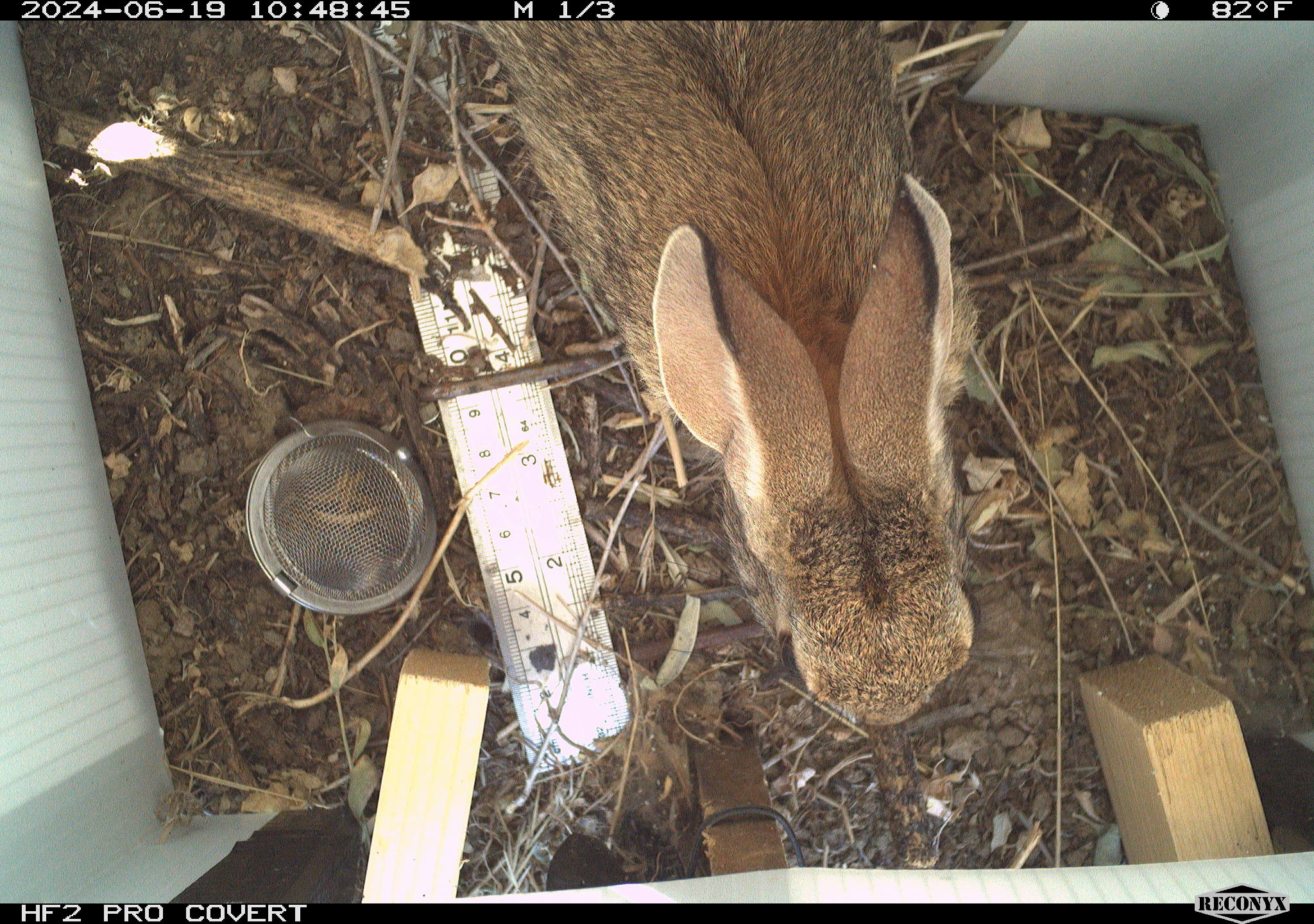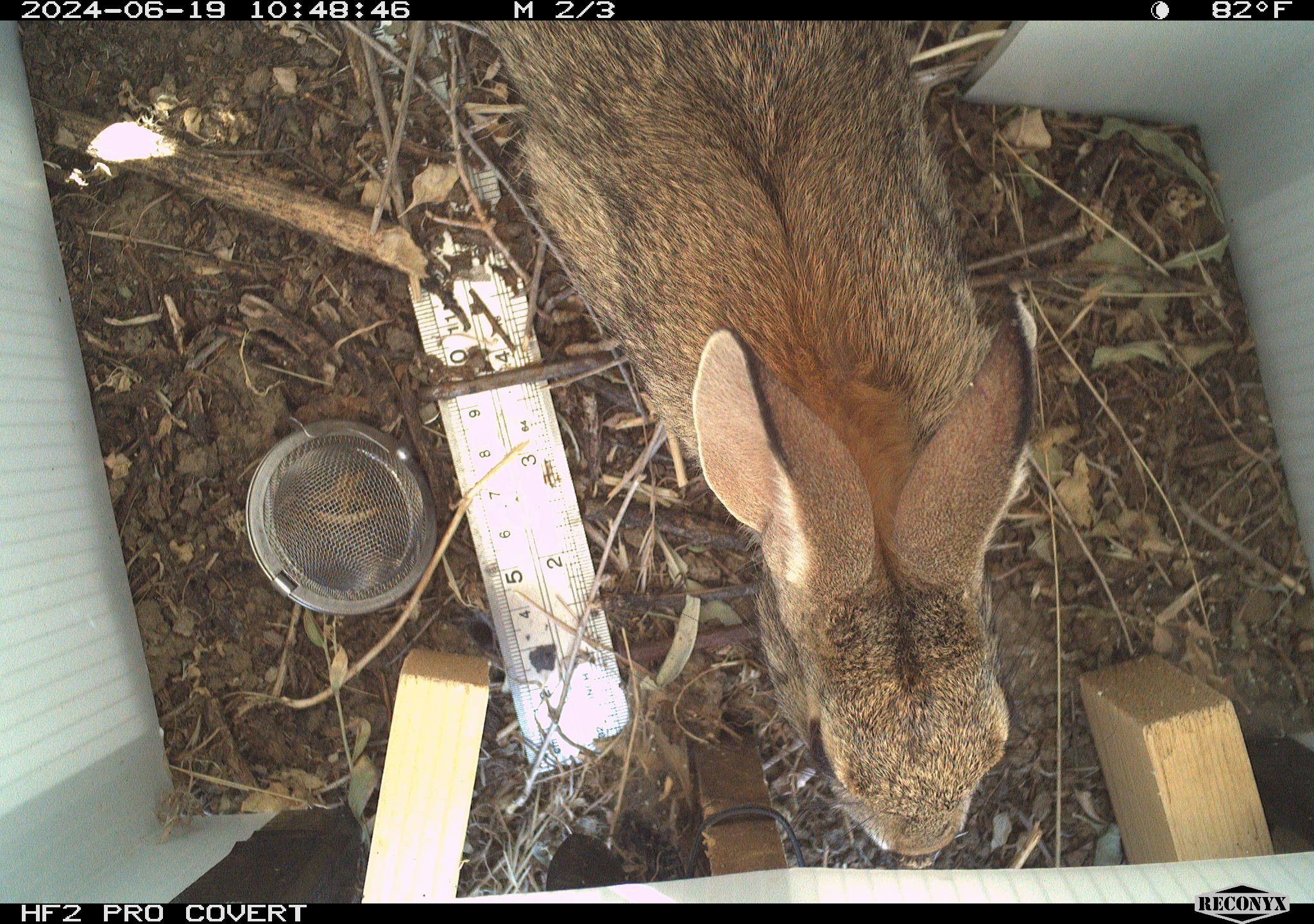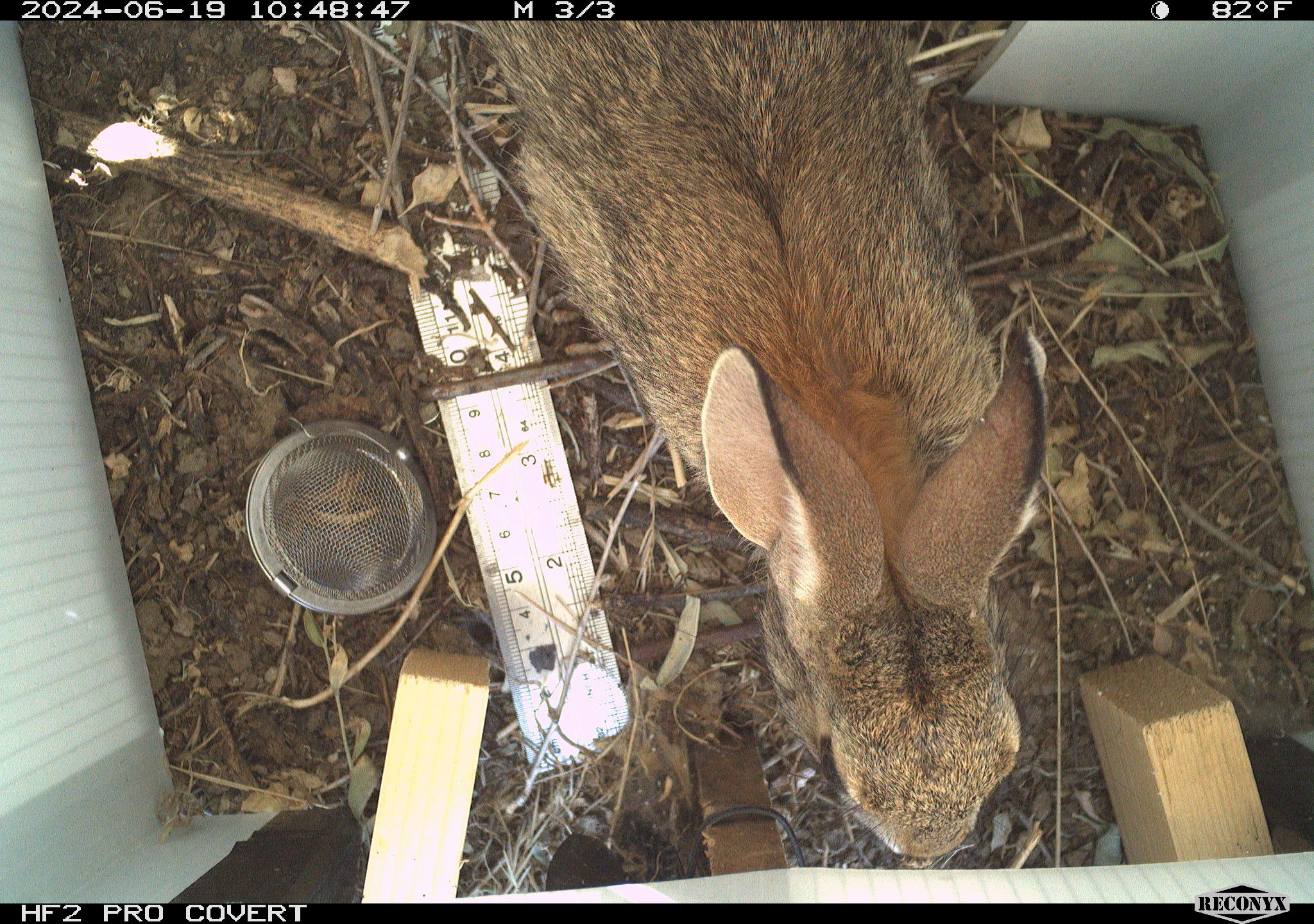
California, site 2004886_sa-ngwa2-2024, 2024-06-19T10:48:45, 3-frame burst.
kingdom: Animalia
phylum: Chordata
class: Mammalia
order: Lagomorpha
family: Leporidae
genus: Sylvilagus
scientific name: Sylvilagus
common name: cottontail rabbits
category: sylvilagus species